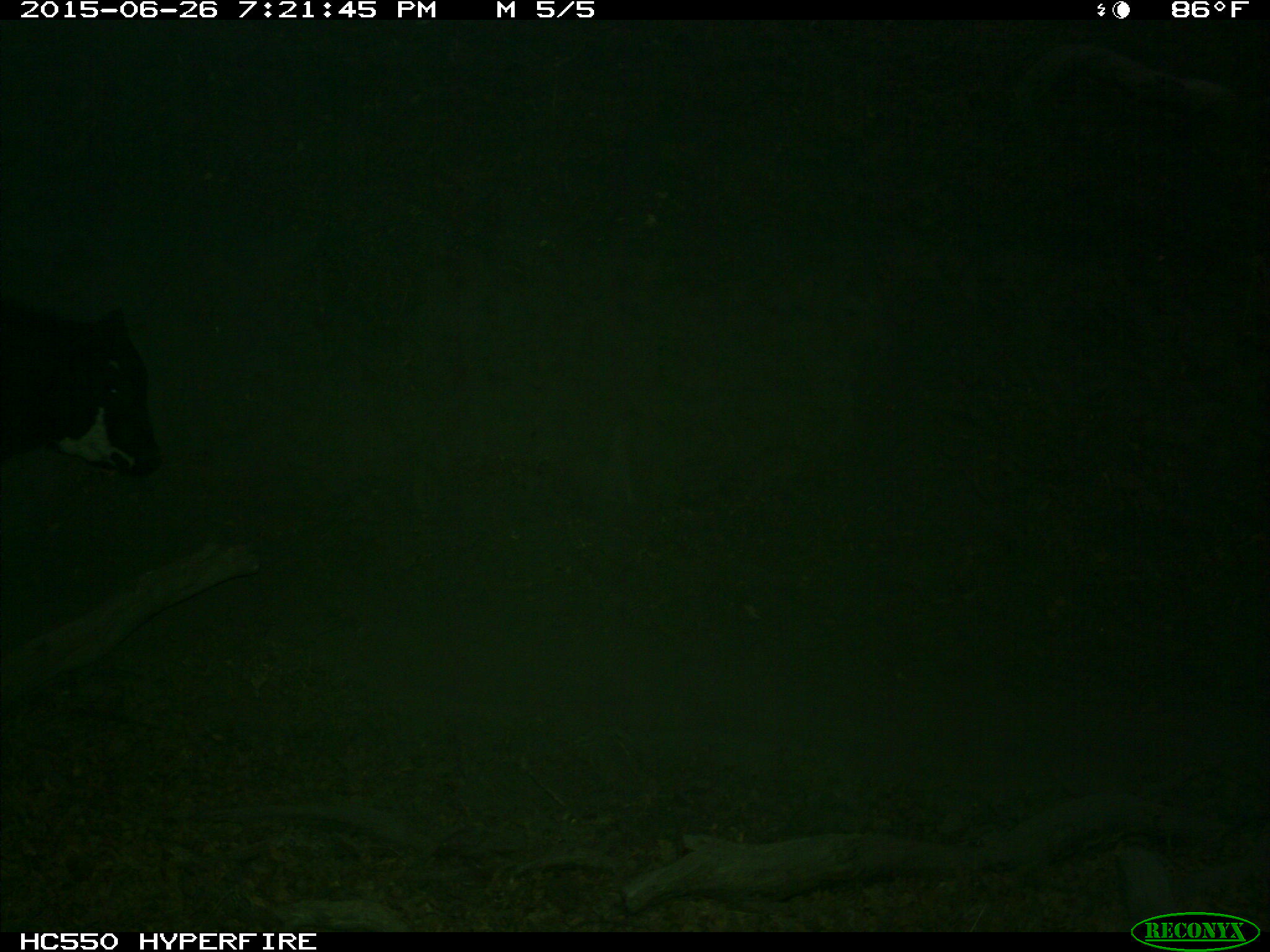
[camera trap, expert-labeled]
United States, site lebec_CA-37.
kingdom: Animalia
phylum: Chordata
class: Mammalia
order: Artiodactyla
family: Bovidae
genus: Bos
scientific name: Bos taurus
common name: domestic cow